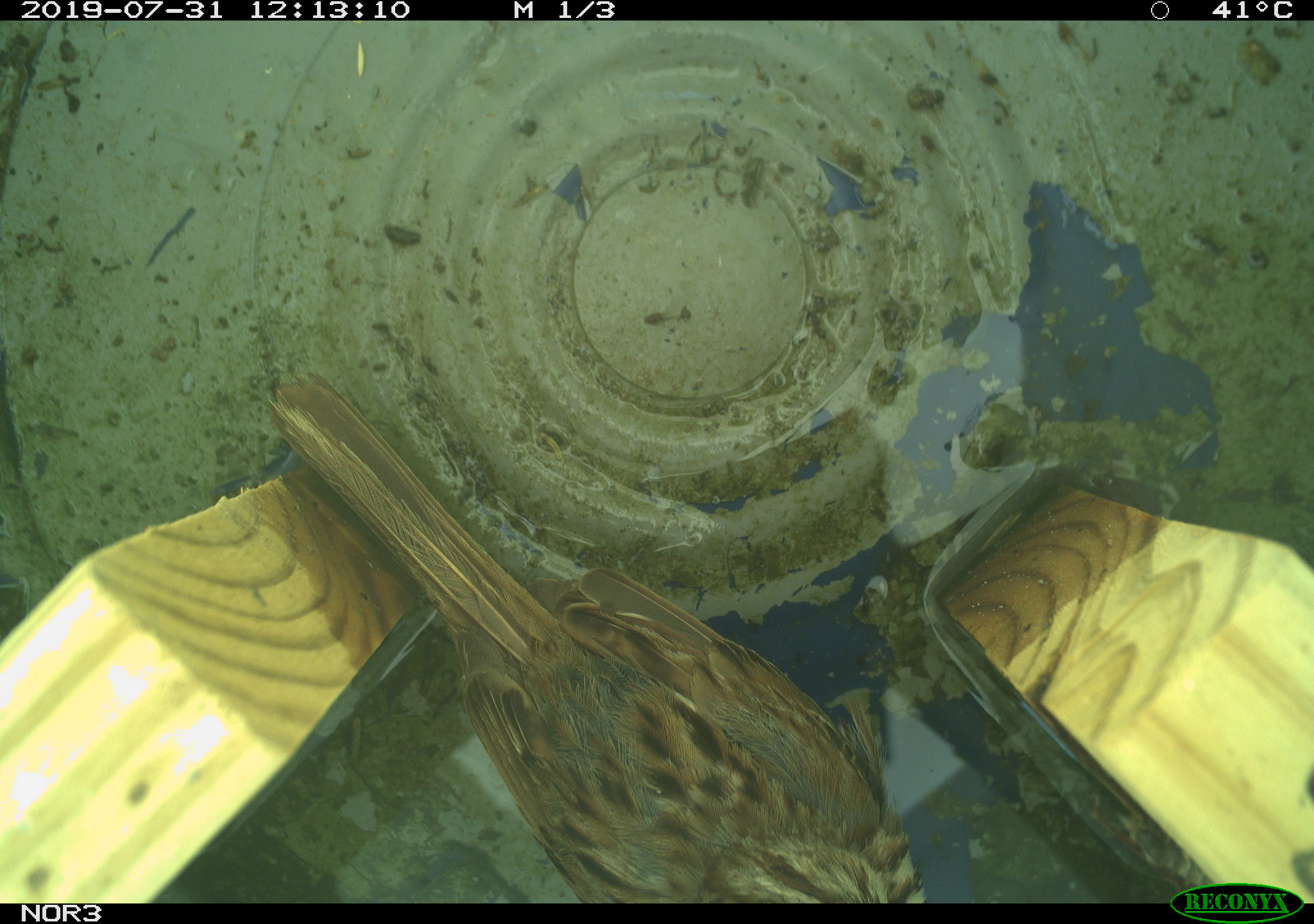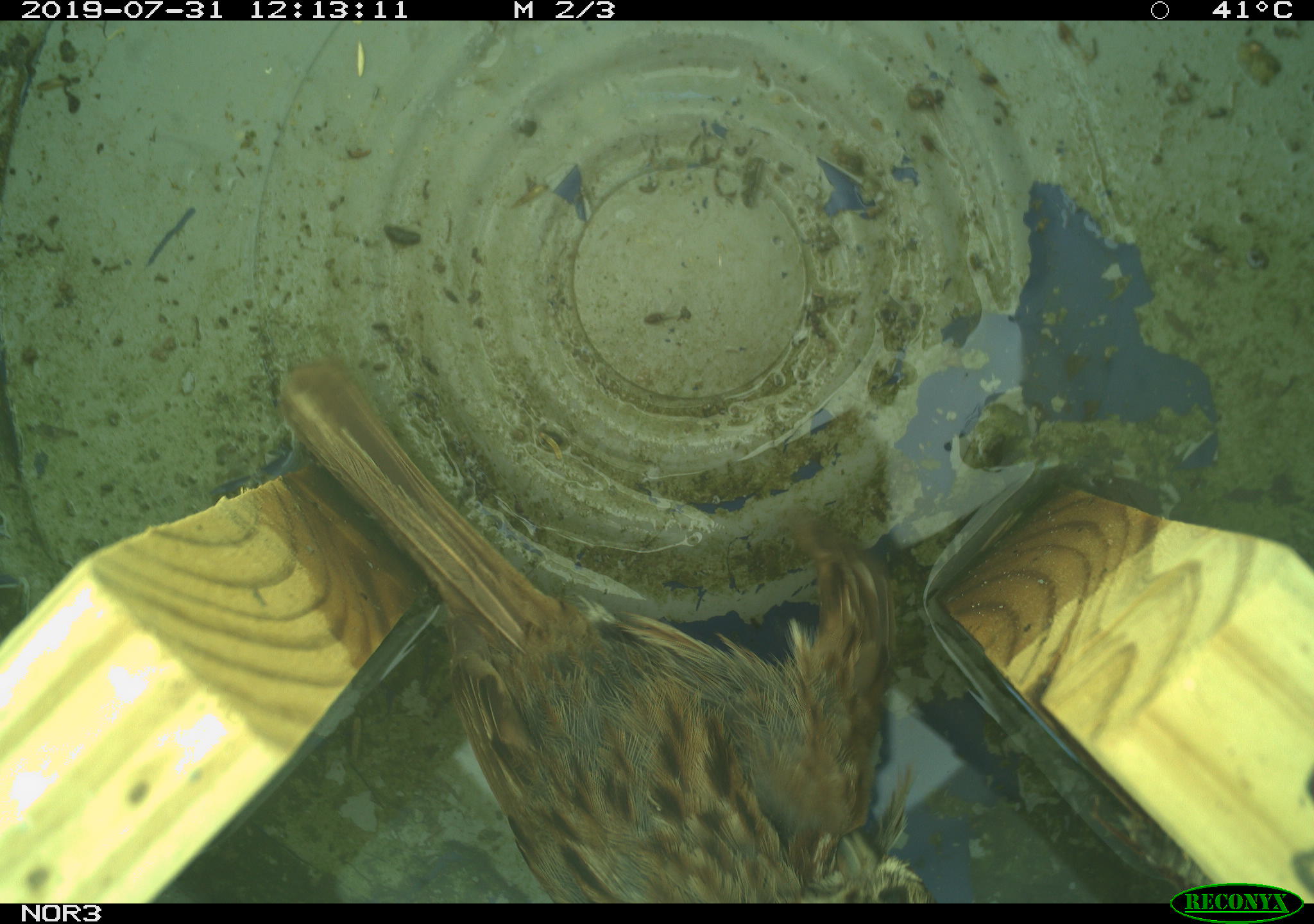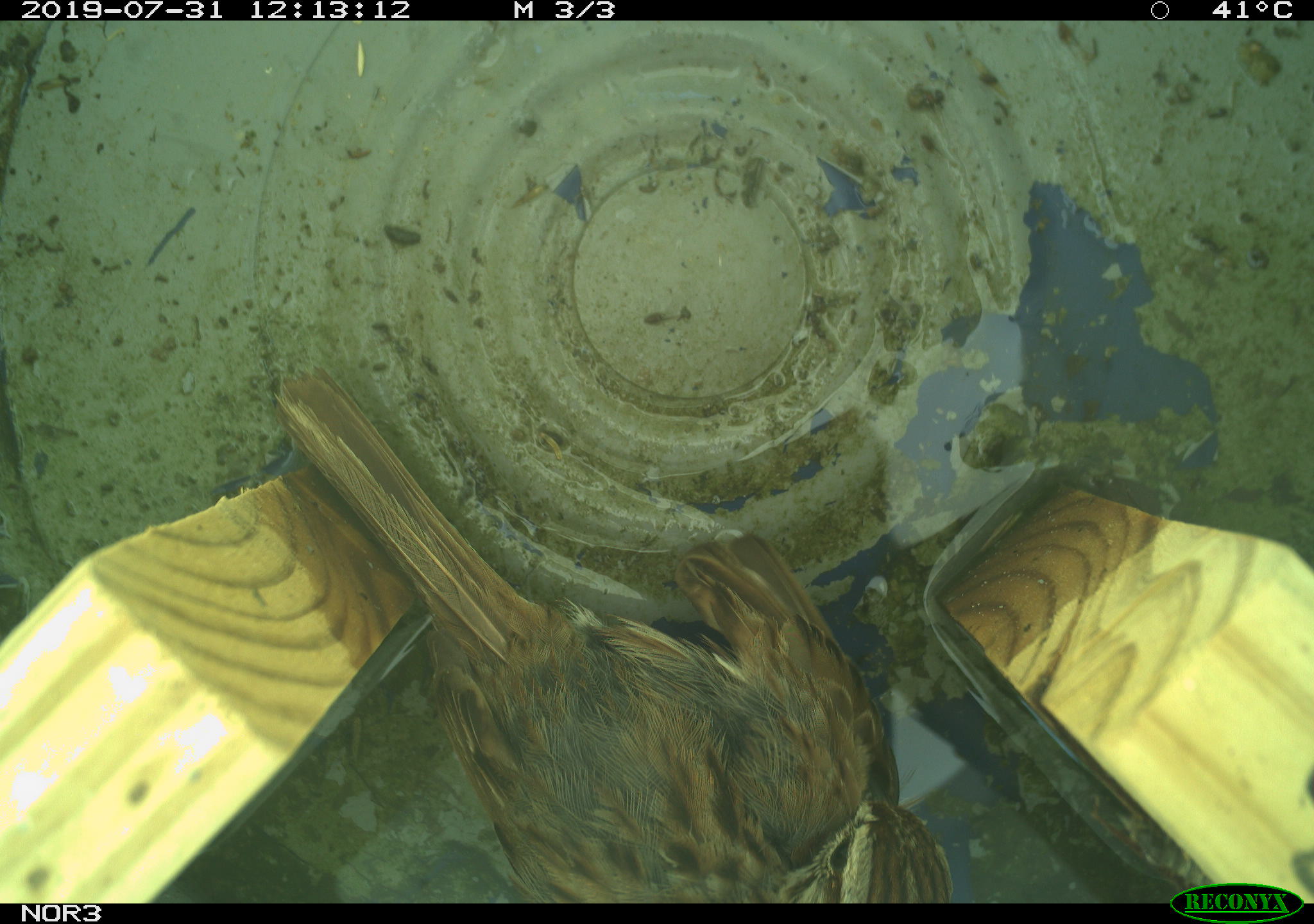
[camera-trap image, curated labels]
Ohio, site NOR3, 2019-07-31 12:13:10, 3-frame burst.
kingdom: Animalia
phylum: Chordata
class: Aves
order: Passeriformes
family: Passerellidae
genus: Melospiza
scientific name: Melospiza melodia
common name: song sparrow